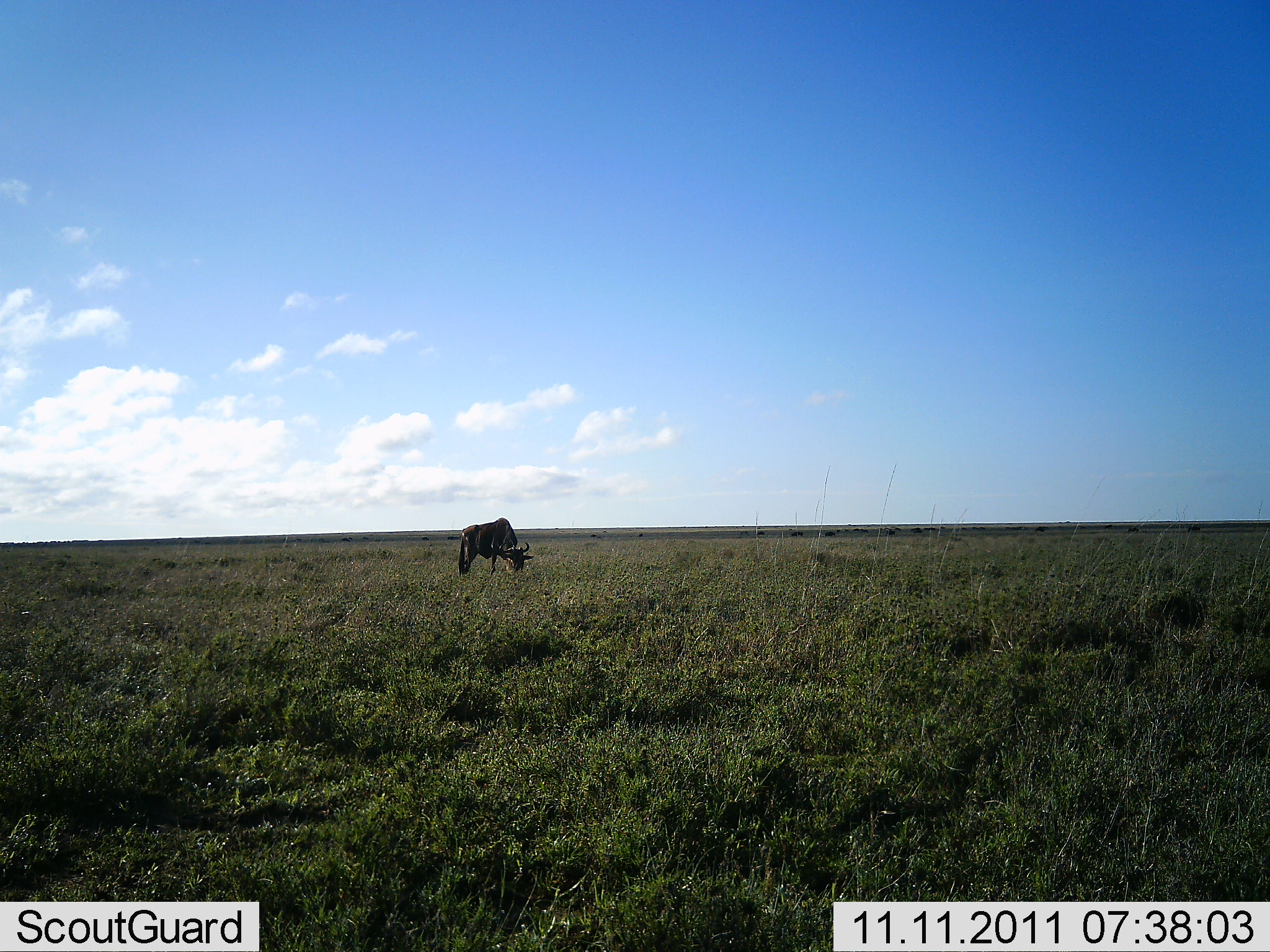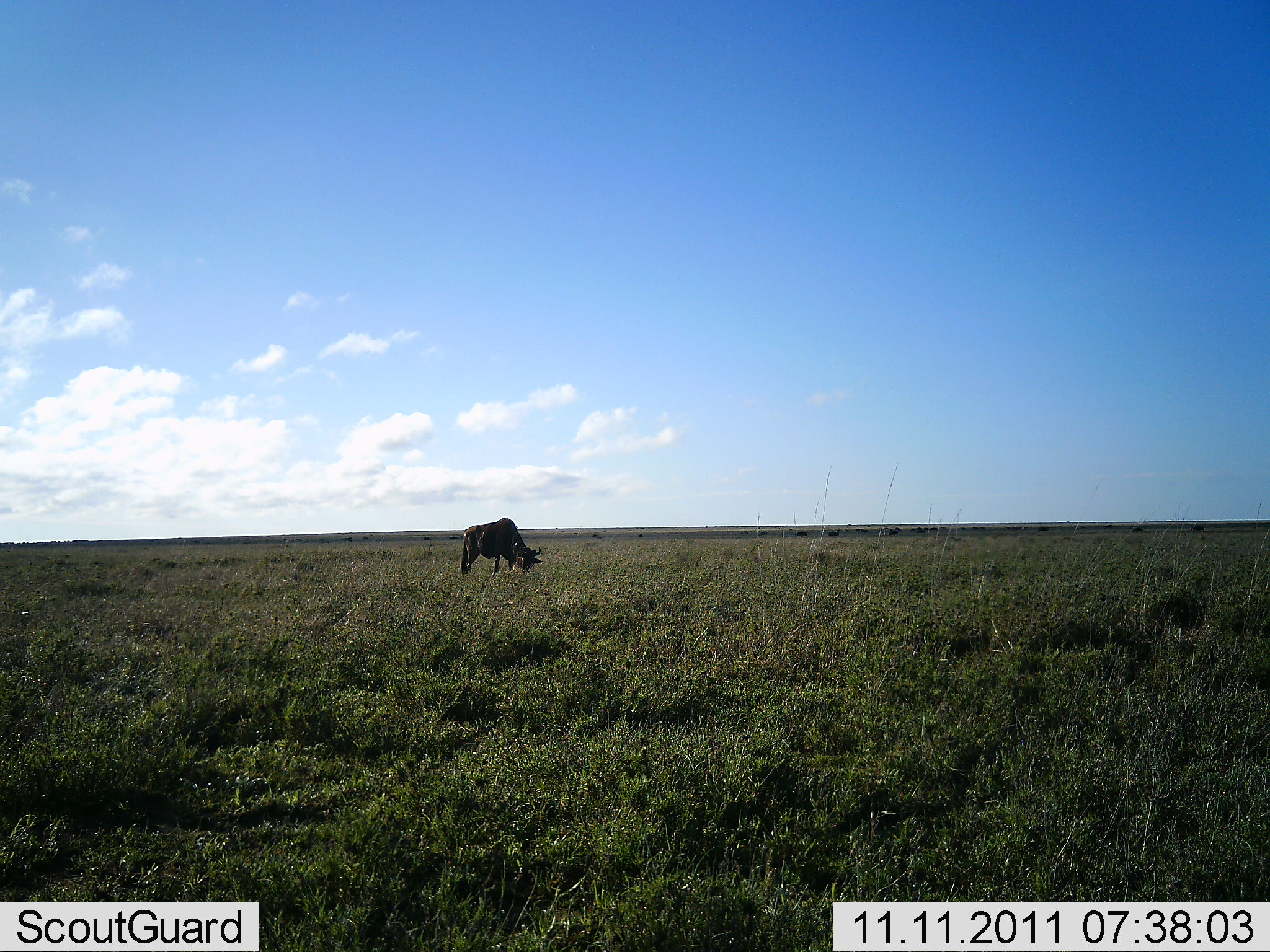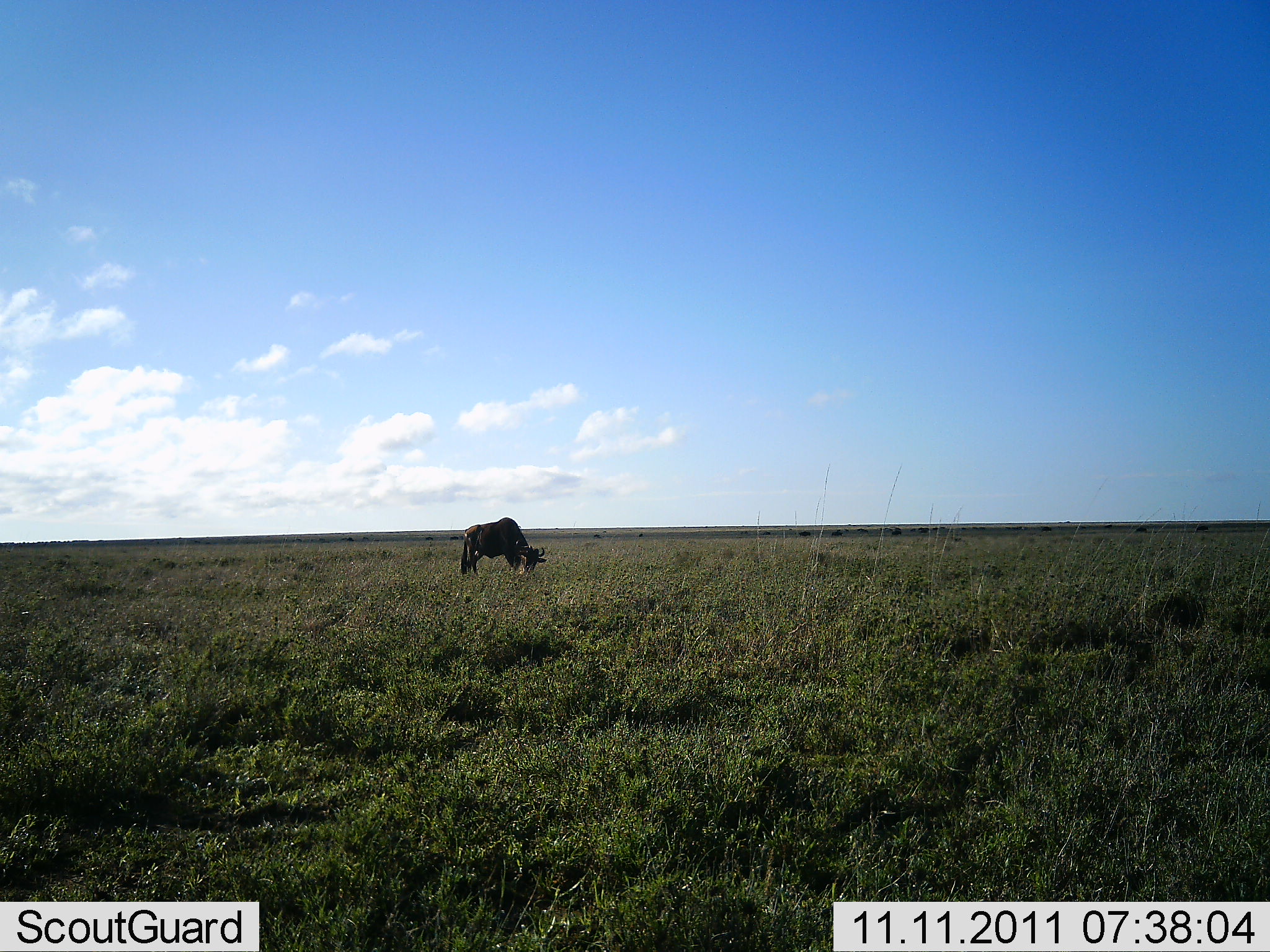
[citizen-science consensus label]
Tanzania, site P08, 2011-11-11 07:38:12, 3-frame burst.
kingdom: Animalia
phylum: Chordata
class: Mammalia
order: Artiodactyla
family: Bovidae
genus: Connochaetes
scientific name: Connochaetes taurinus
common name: blue wildebeest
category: wildebeest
Wildebeest (blue wildebeest) (Connochaetes taurinus), count 1. Behavior (volunteer vote fractions): standing 18%, resting 0%, moving 9%, interacting 9%. Young present (vote fraction): 0%. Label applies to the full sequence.